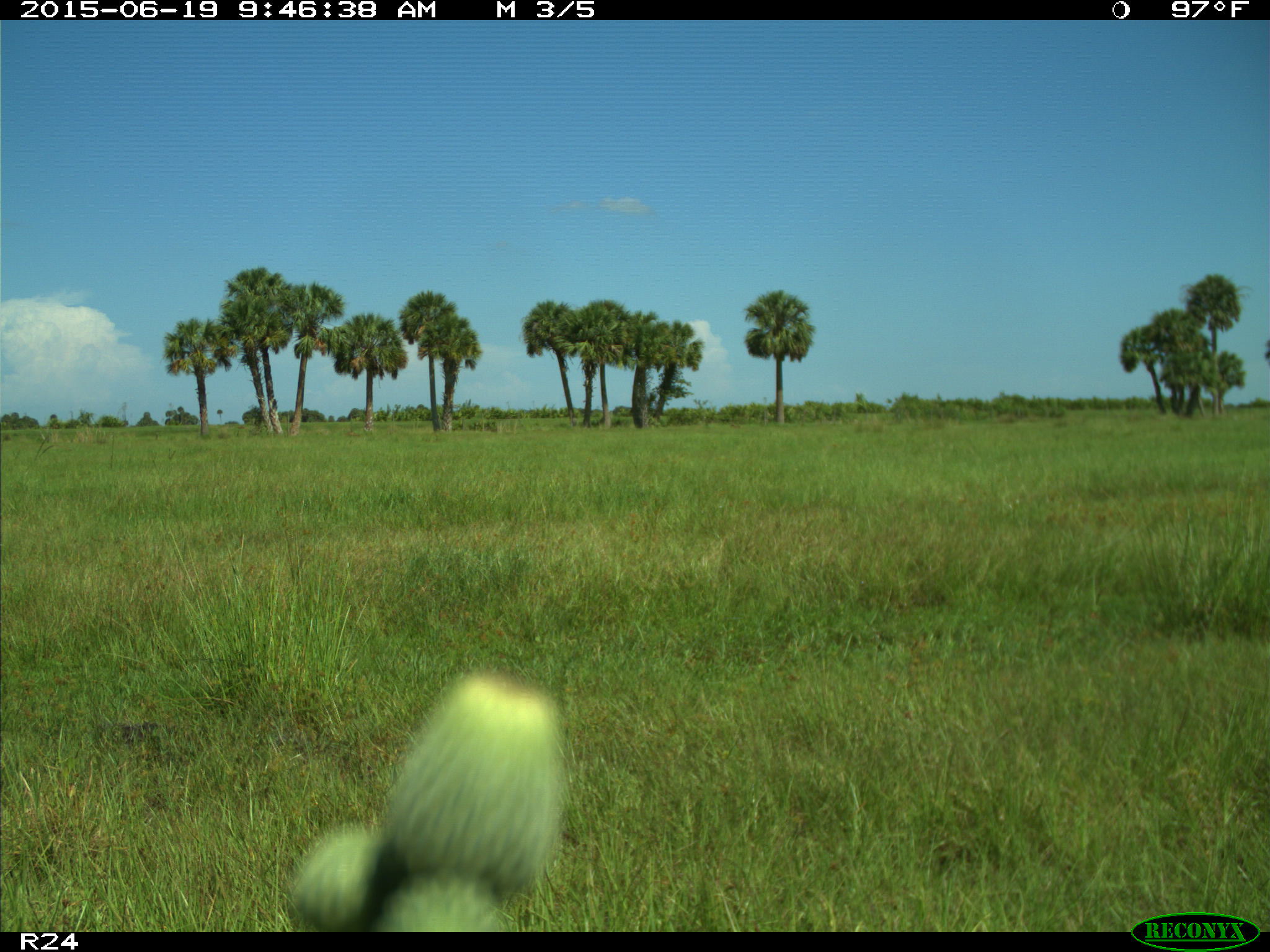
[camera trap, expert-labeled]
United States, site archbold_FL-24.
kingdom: Animalia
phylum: Chordata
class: Mammalia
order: Artiodactyla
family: Bovidae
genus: Bos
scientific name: Bos taurus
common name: domestic cow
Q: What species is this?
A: Bos taurus (domestic cow).